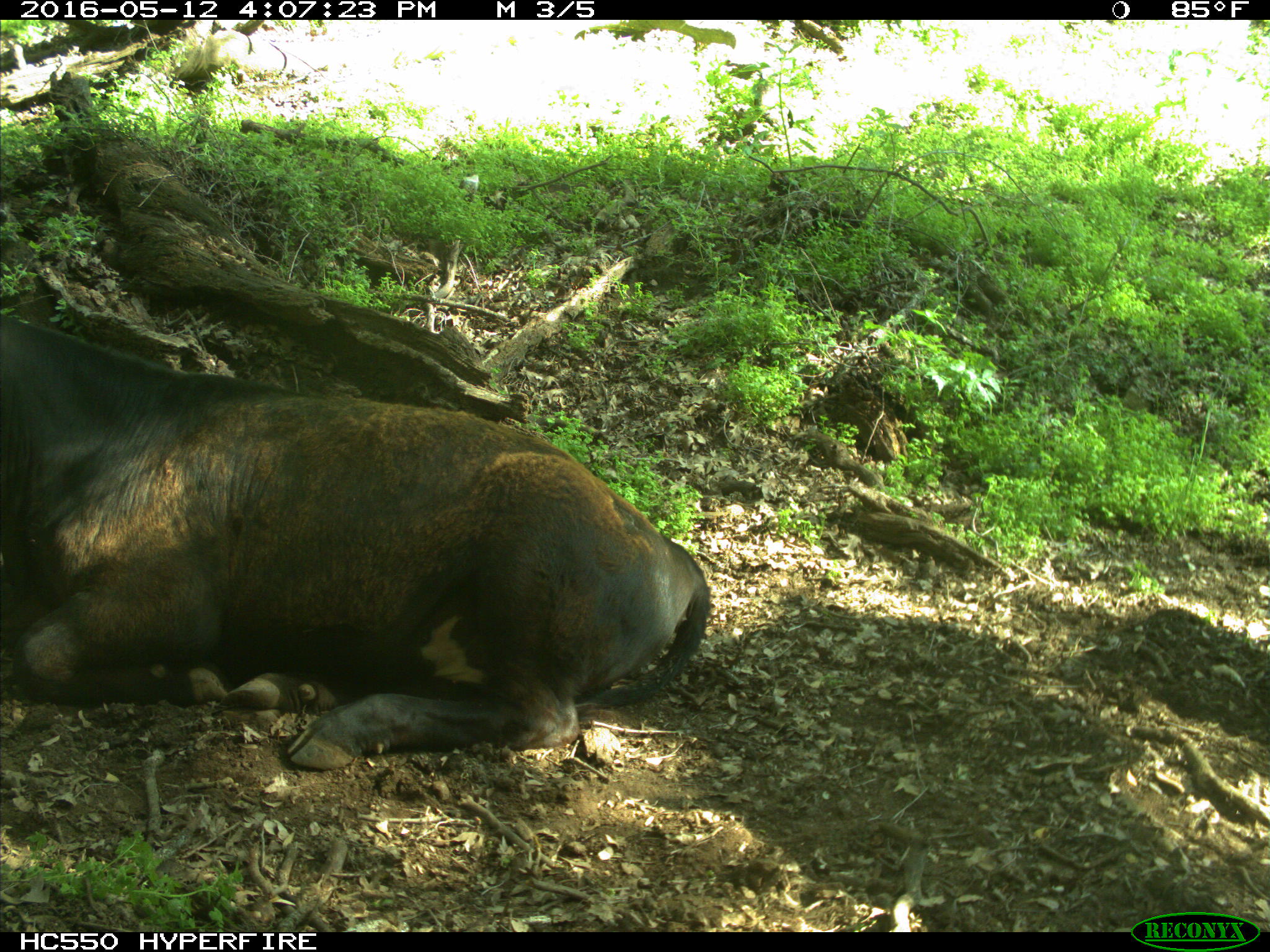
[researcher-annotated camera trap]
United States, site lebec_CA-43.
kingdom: Animalia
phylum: Chordata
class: Mammalia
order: Artiodactyla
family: Bovidae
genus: Bos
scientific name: Bos taurus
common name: domestic cow